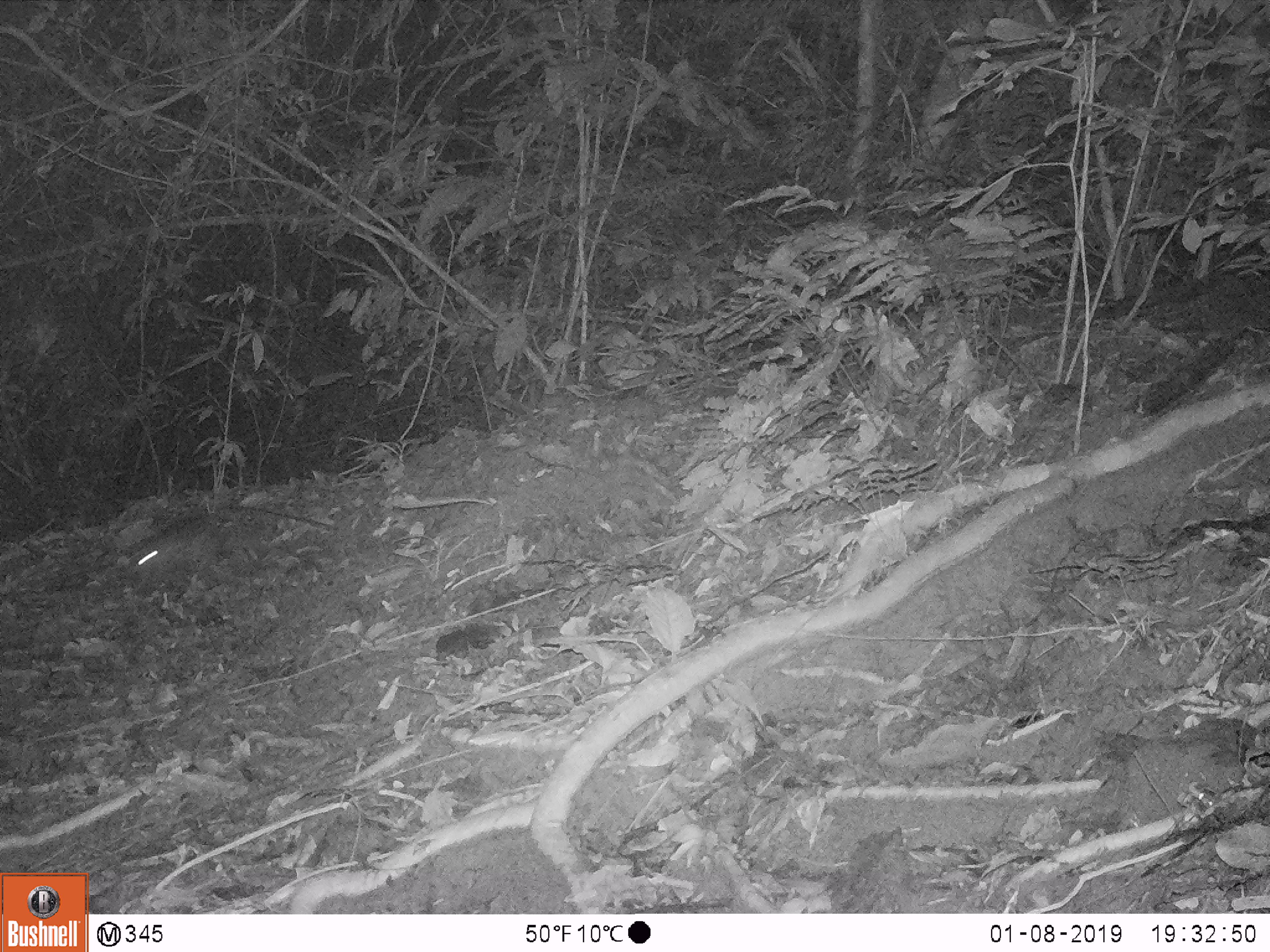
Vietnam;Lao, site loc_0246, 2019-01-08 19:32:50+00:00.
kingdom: Animalia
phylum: Chordata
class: Mammalia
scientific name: Mammalia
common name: mammal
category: unidentified small mammal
Unidentified small mammal (mammal) (Mammalia). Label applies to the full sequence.